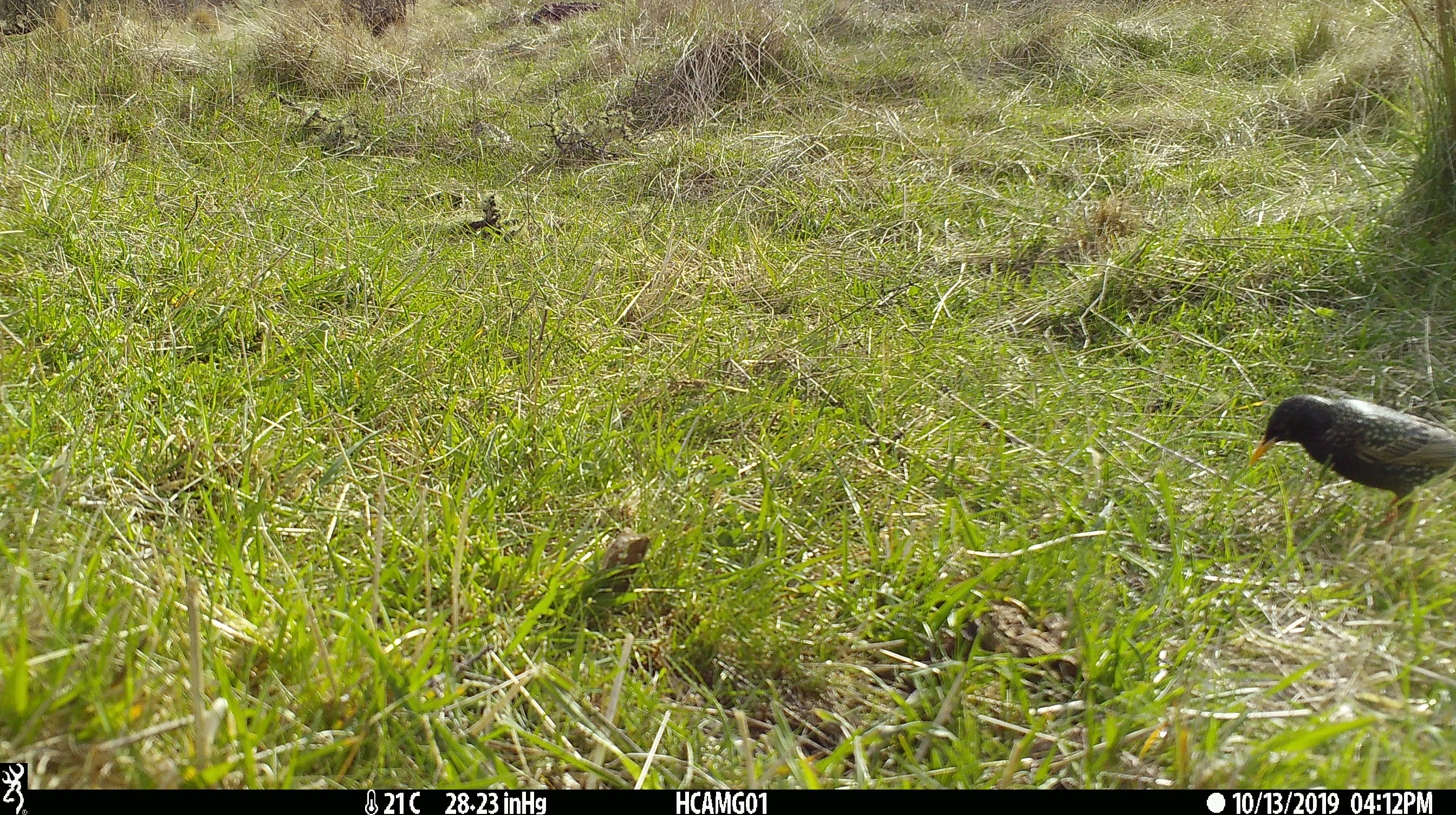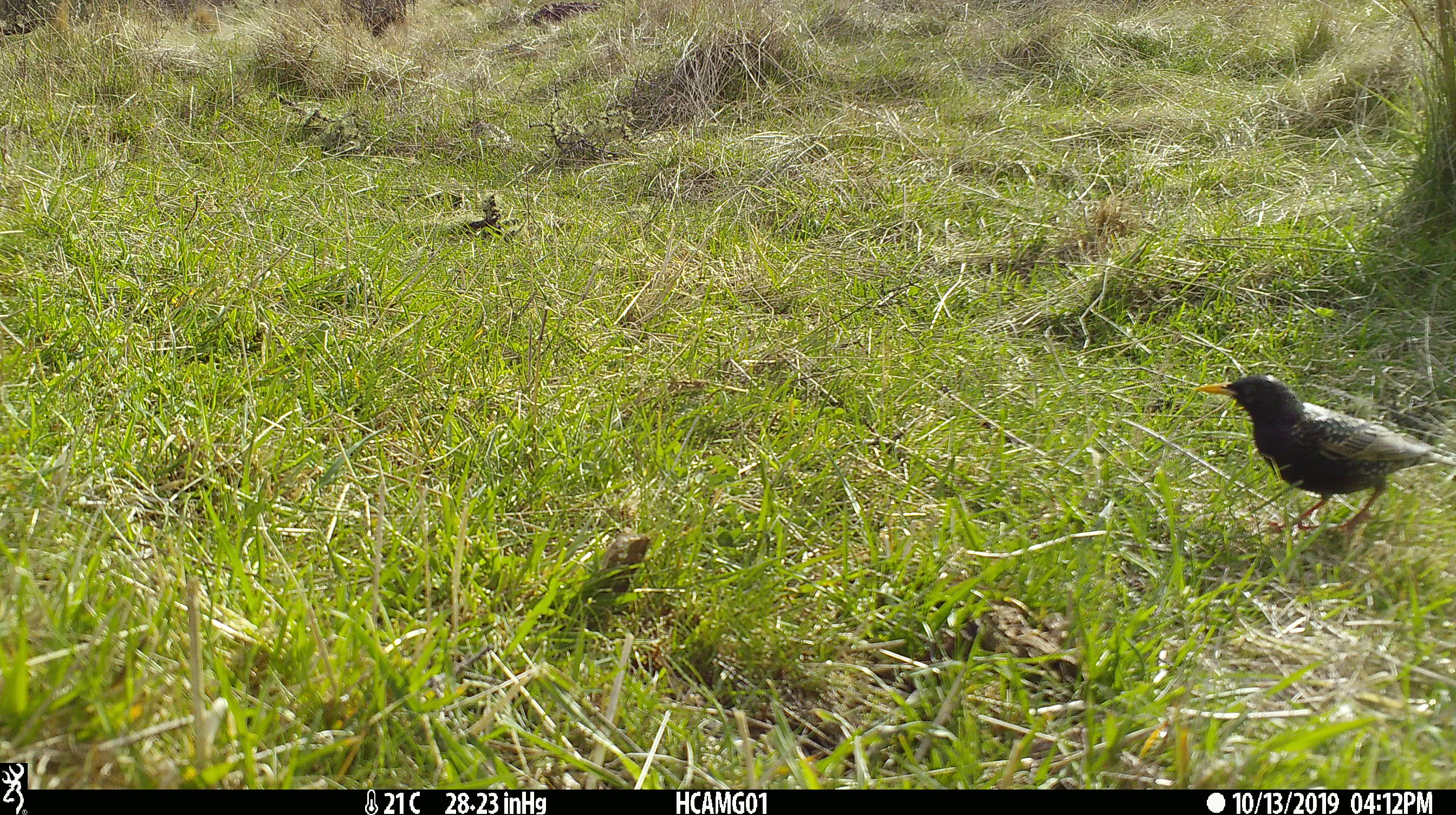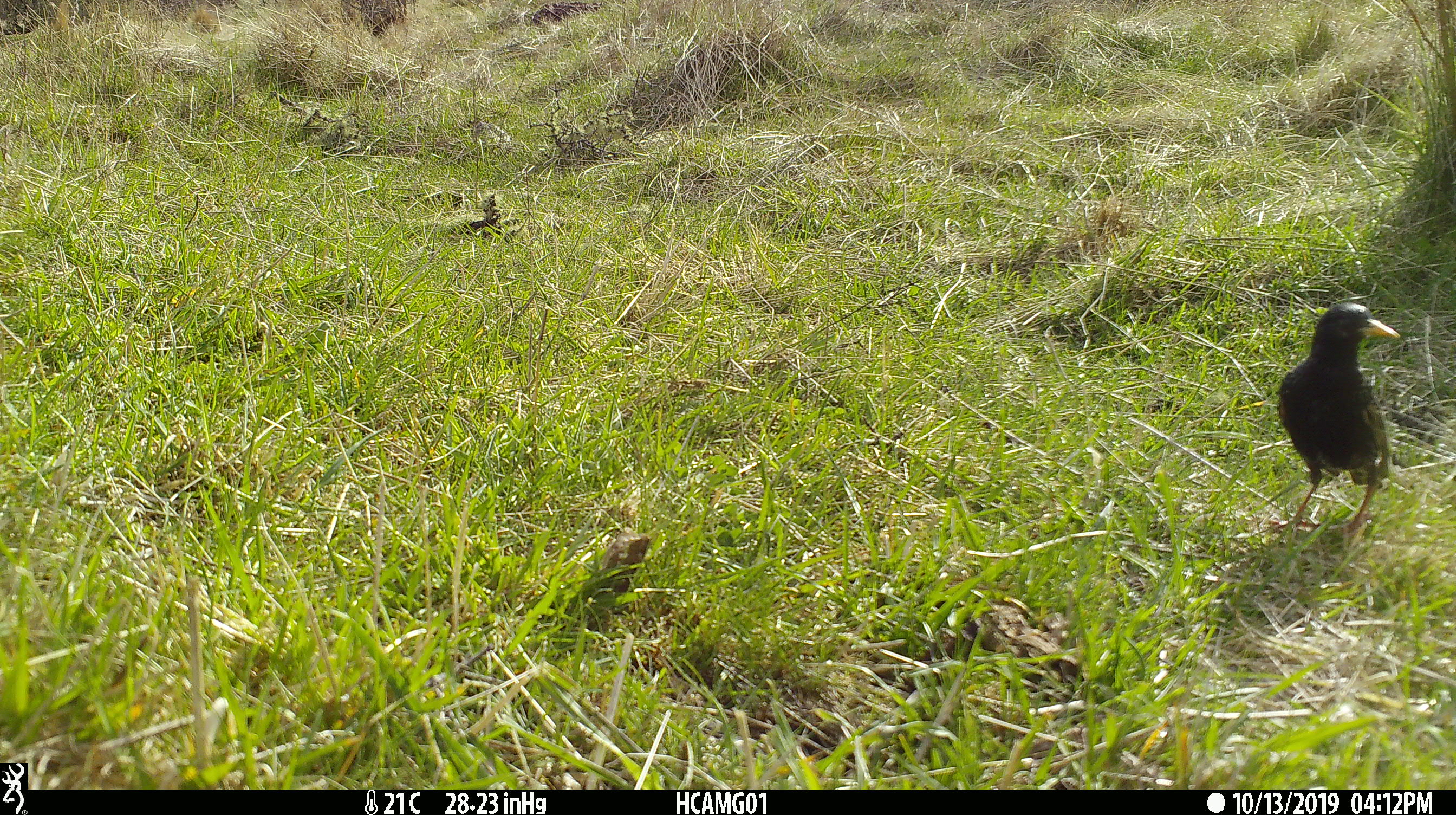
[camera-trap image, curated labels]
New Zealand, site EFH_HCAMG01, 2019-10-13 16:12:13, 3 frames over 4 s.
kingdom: Animalia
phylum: Chordata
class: Aves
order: Passeriformes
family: Sturnidae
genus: Sturnus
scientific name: Sturnus vulgaris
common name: european starling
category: starling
Starling (european starling) (Sturnus vulgaris).